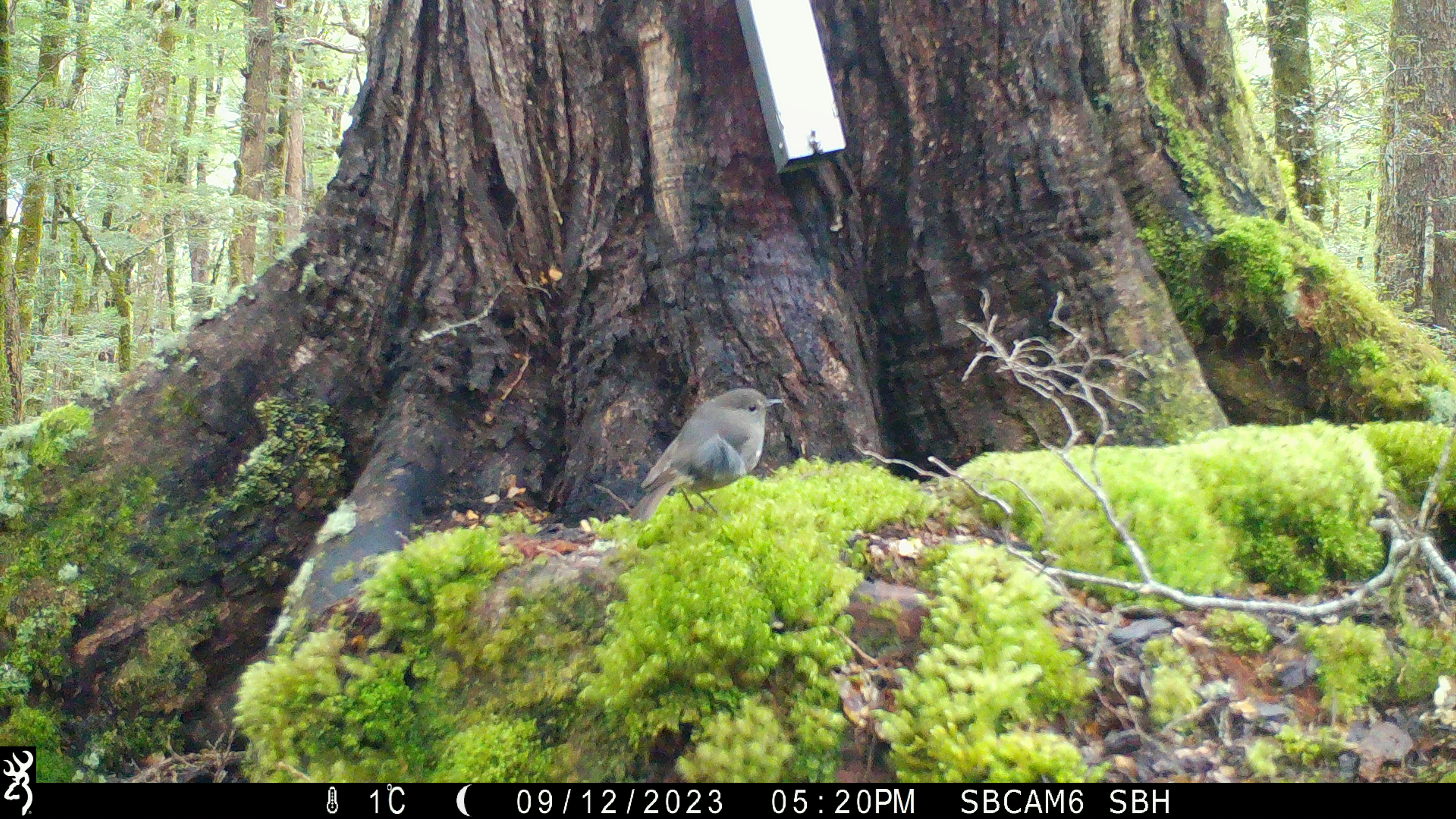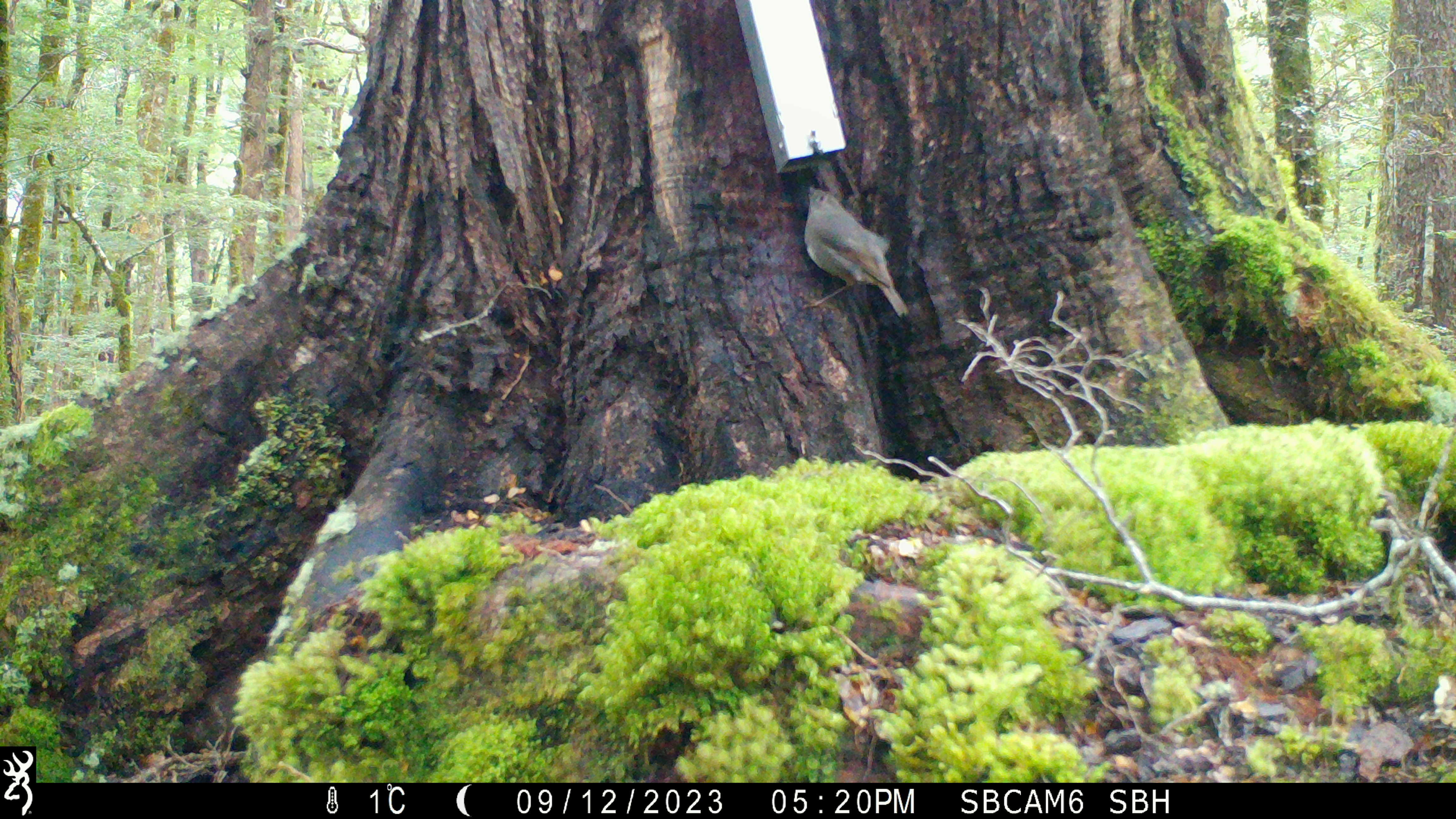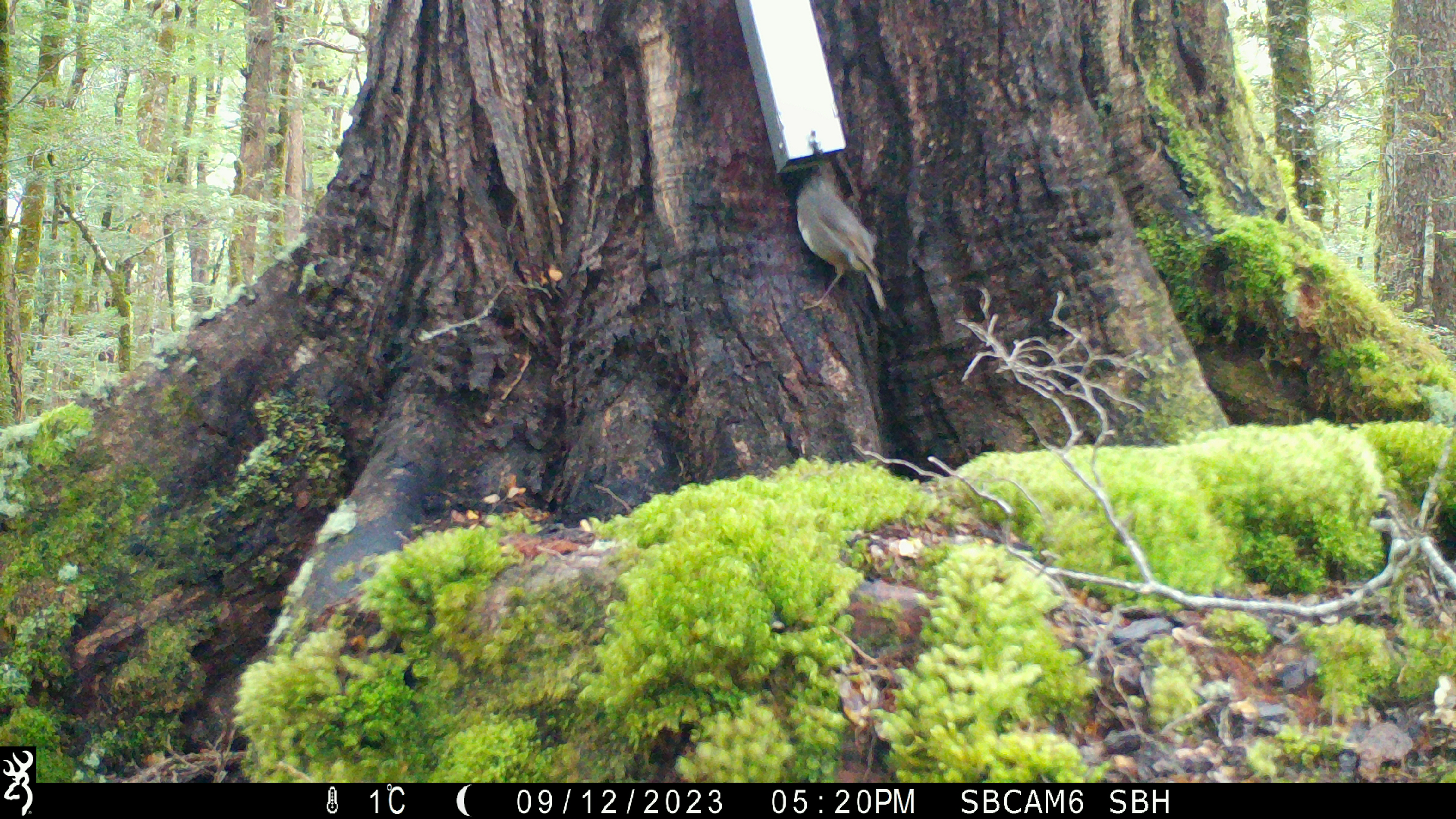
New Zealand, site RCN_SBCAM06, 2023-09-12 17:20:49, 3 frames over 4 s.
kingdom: Animalia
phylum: Chordata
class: Aves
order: Passeriformes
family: Petroicidae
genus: Petroica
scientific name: Petroica australis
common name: new zealand robin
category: robin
Robin (new zealand robin) (Petroica australis).